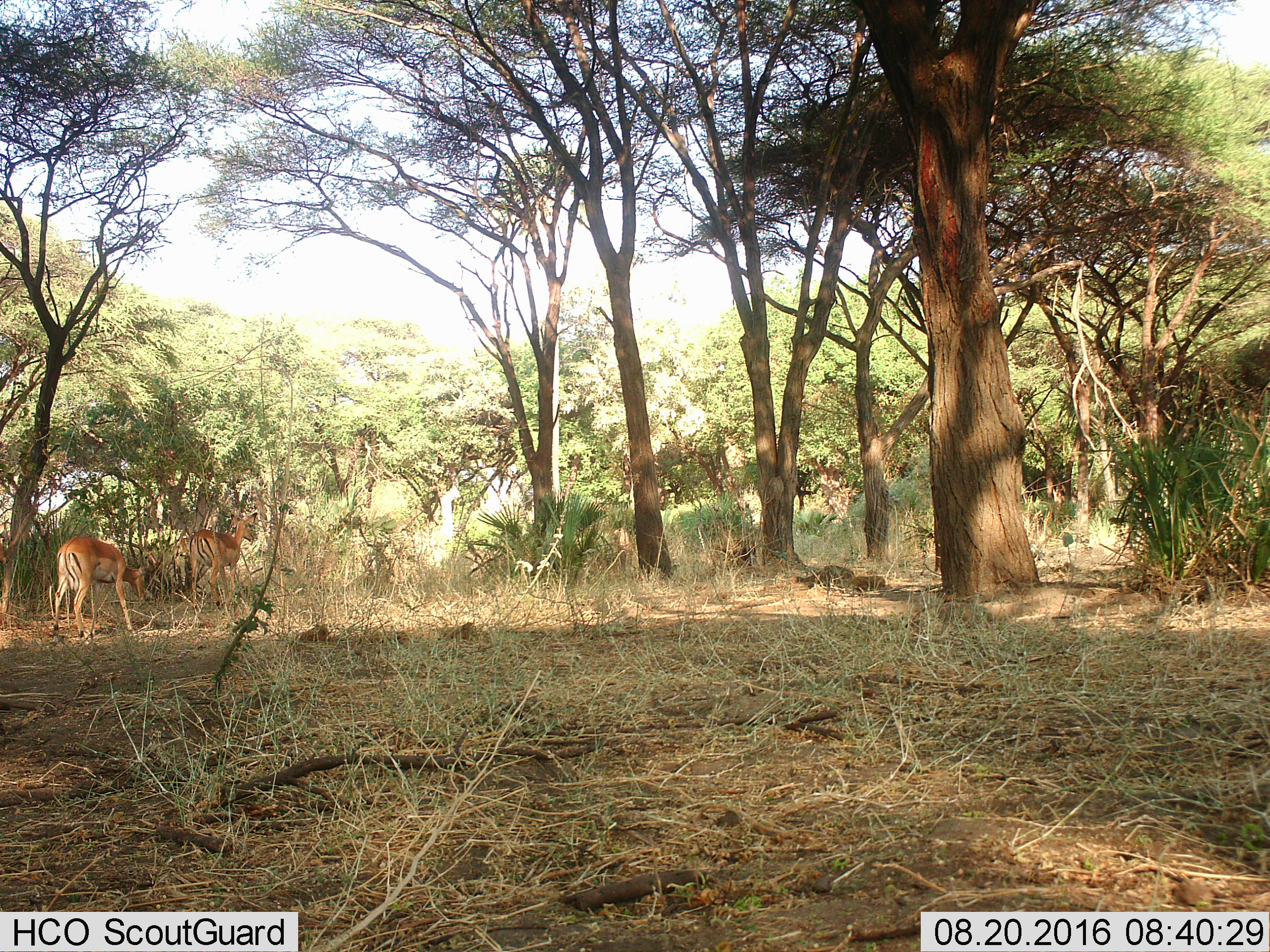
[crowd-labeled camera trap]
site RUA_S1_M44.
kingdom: Animalia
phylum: Chordata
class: Mammalia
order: Artiodactyla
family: Bovidae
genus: Aepyceros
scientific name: Aepyceros melampus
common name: impala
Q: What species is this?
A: Impala (Aepyceros melampus).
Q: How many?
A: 2.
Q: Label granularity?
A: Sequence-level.